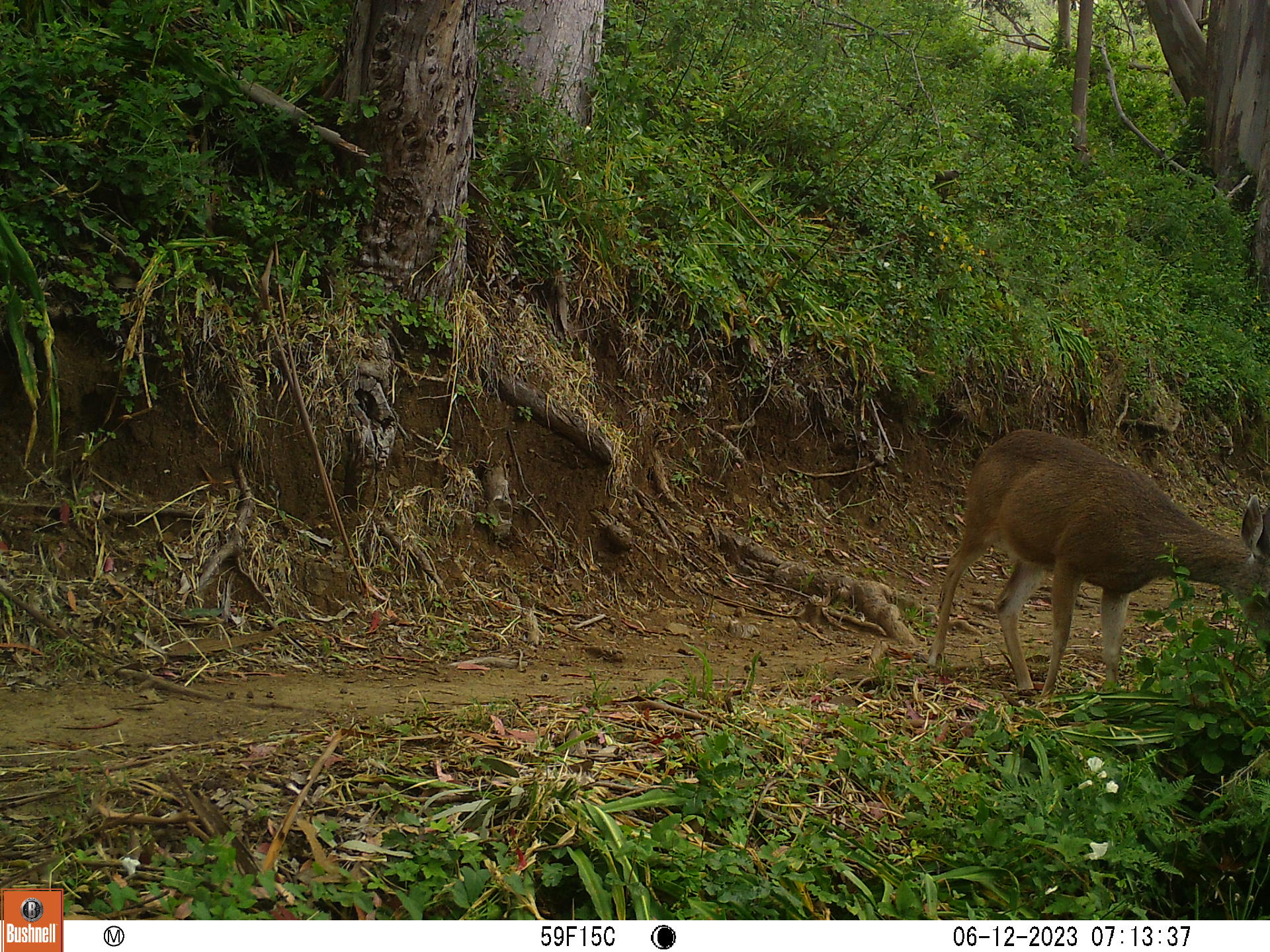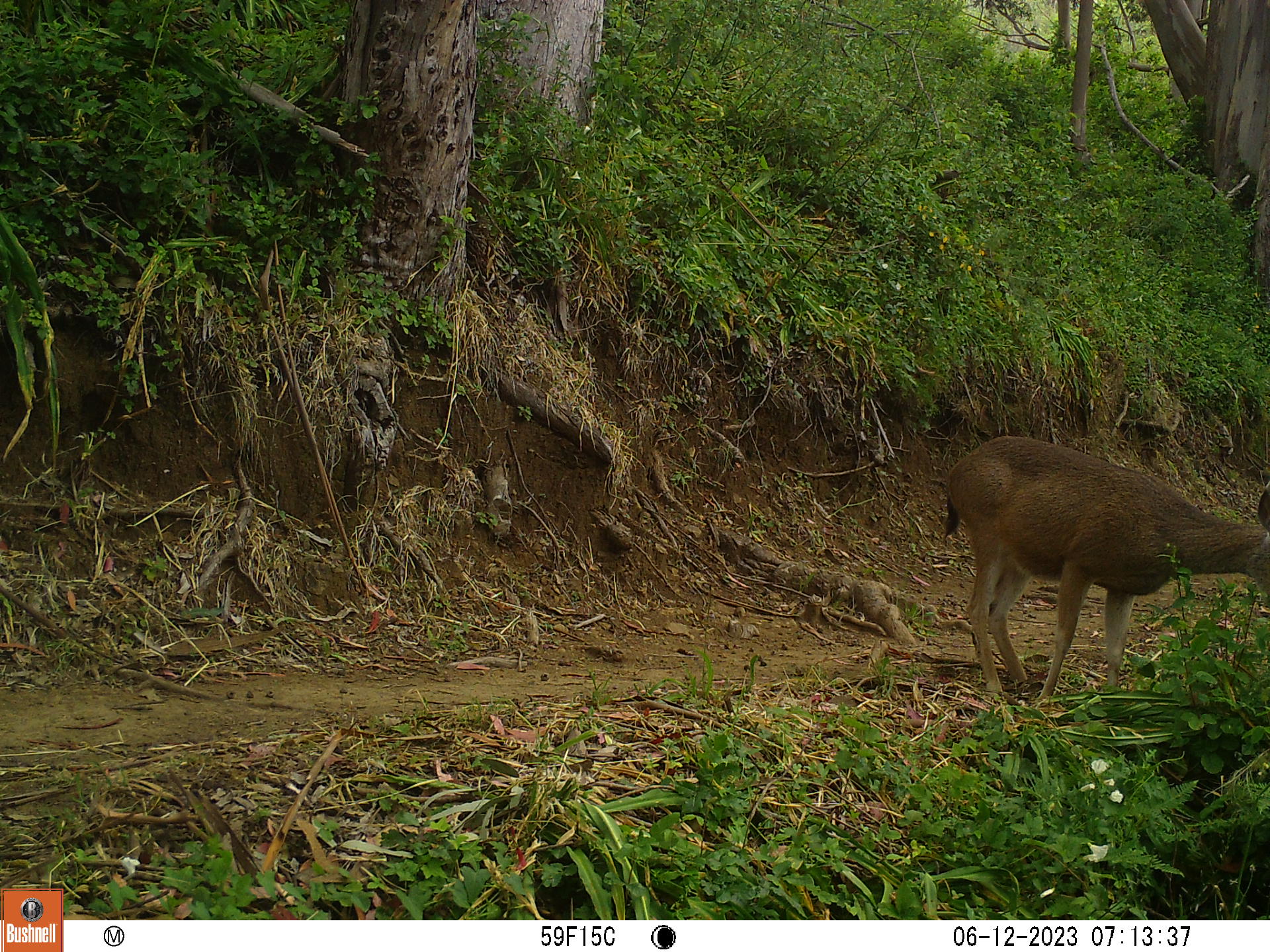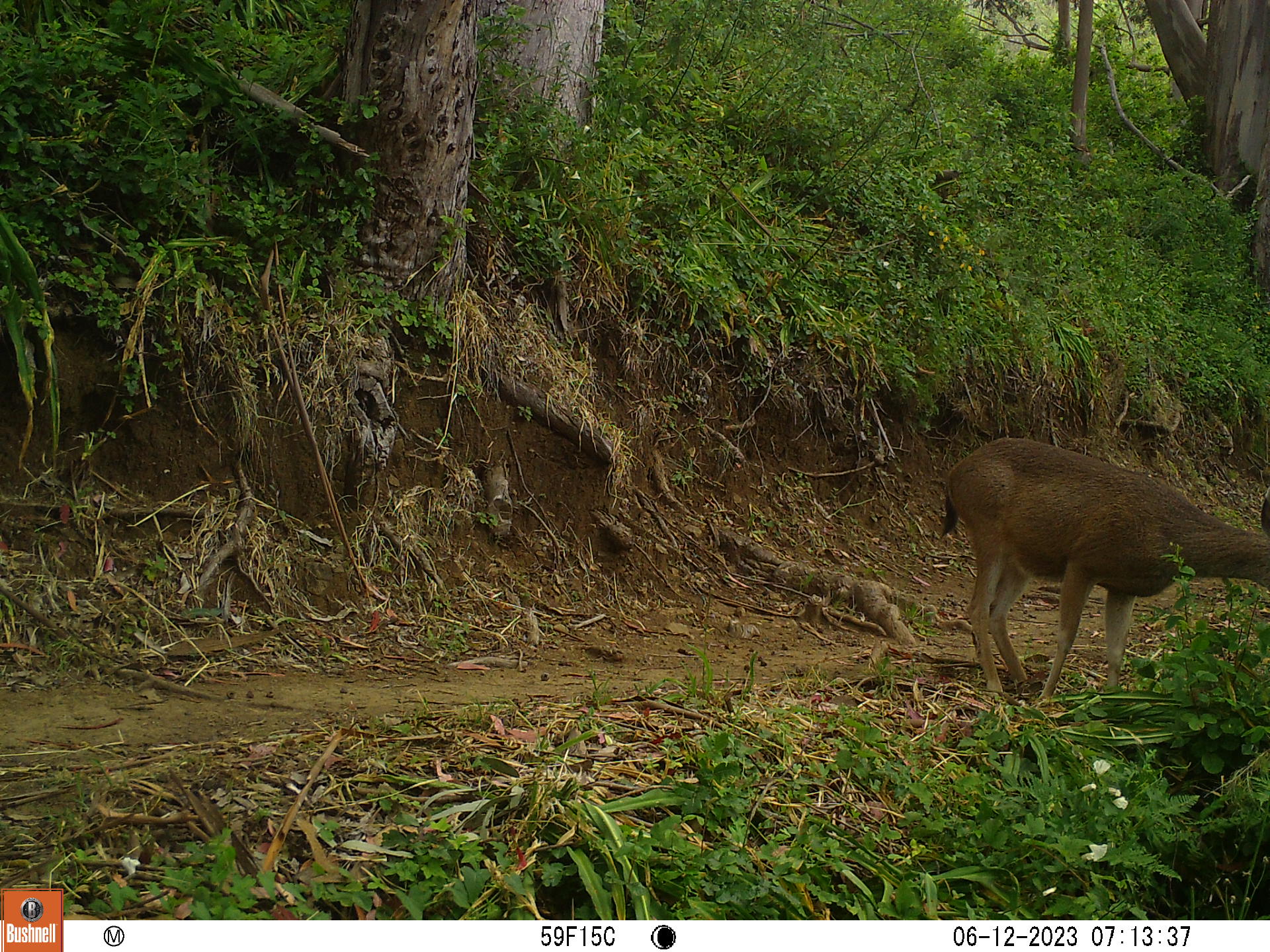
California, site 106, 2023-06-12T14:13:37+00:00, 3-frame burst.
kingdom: Animalia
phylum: Chordata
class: Mammalia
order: Artiodactyla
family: Cervidae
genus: Odocoileus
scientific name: Odocoileus hemionus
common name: mule deer